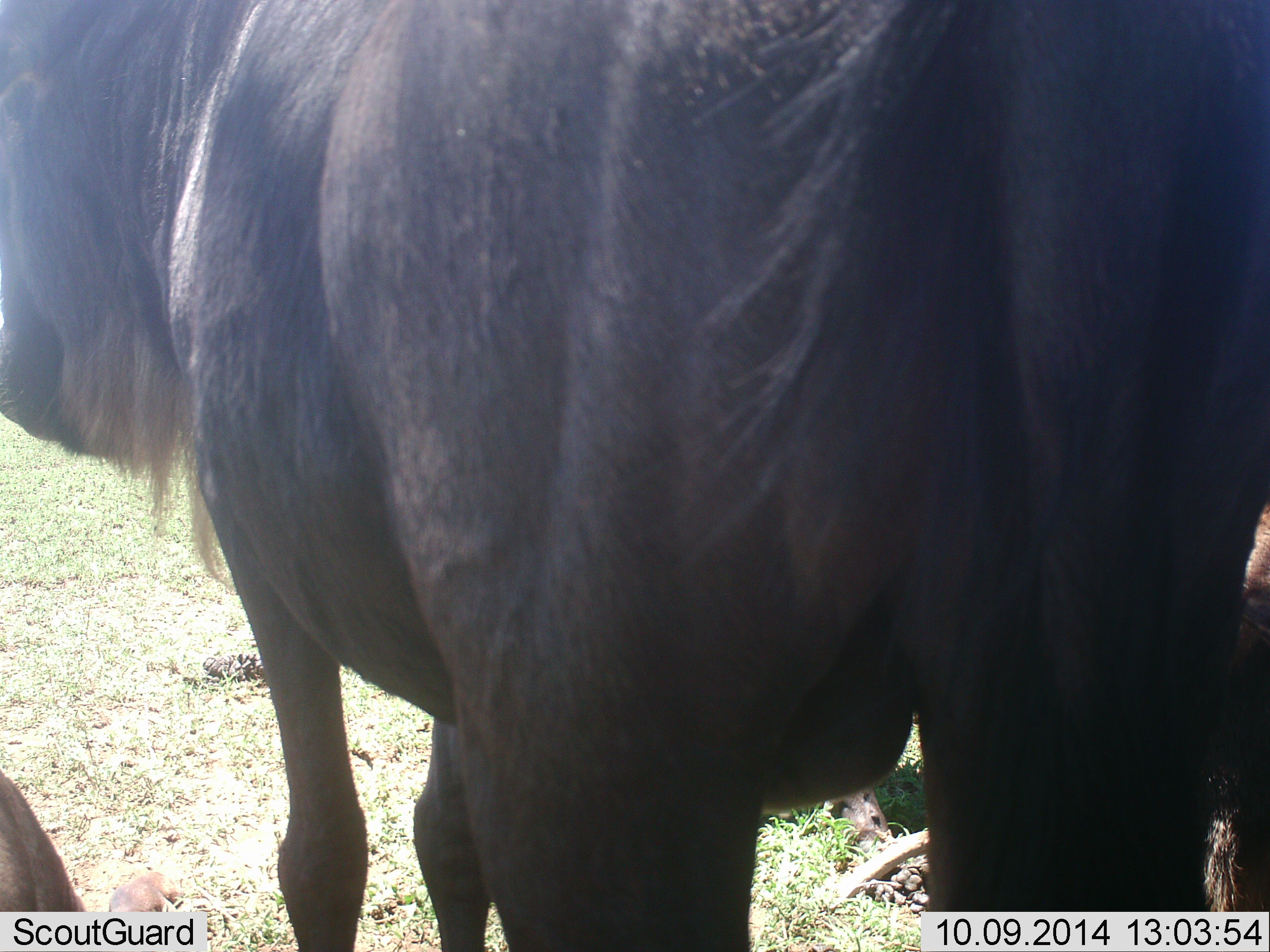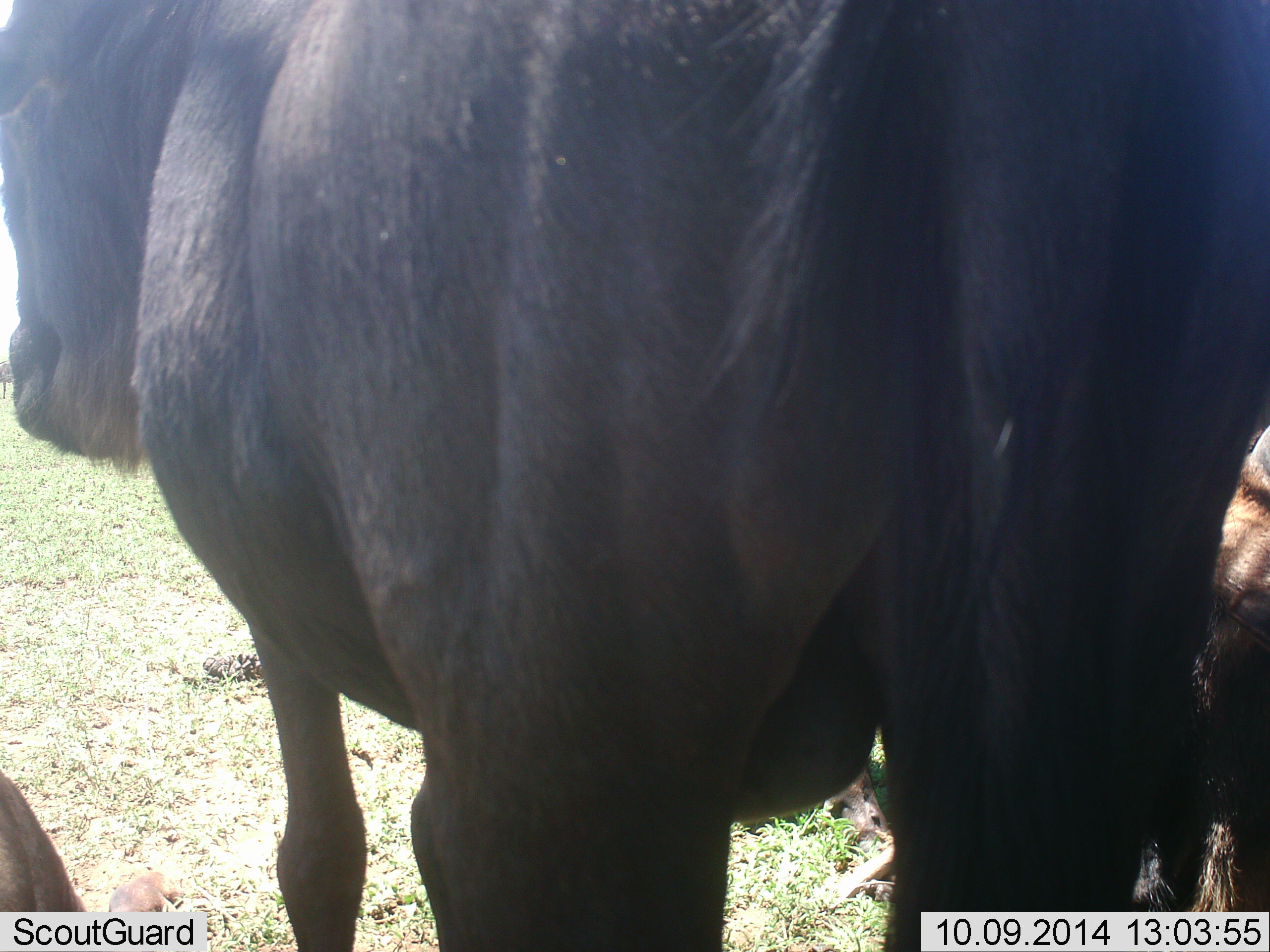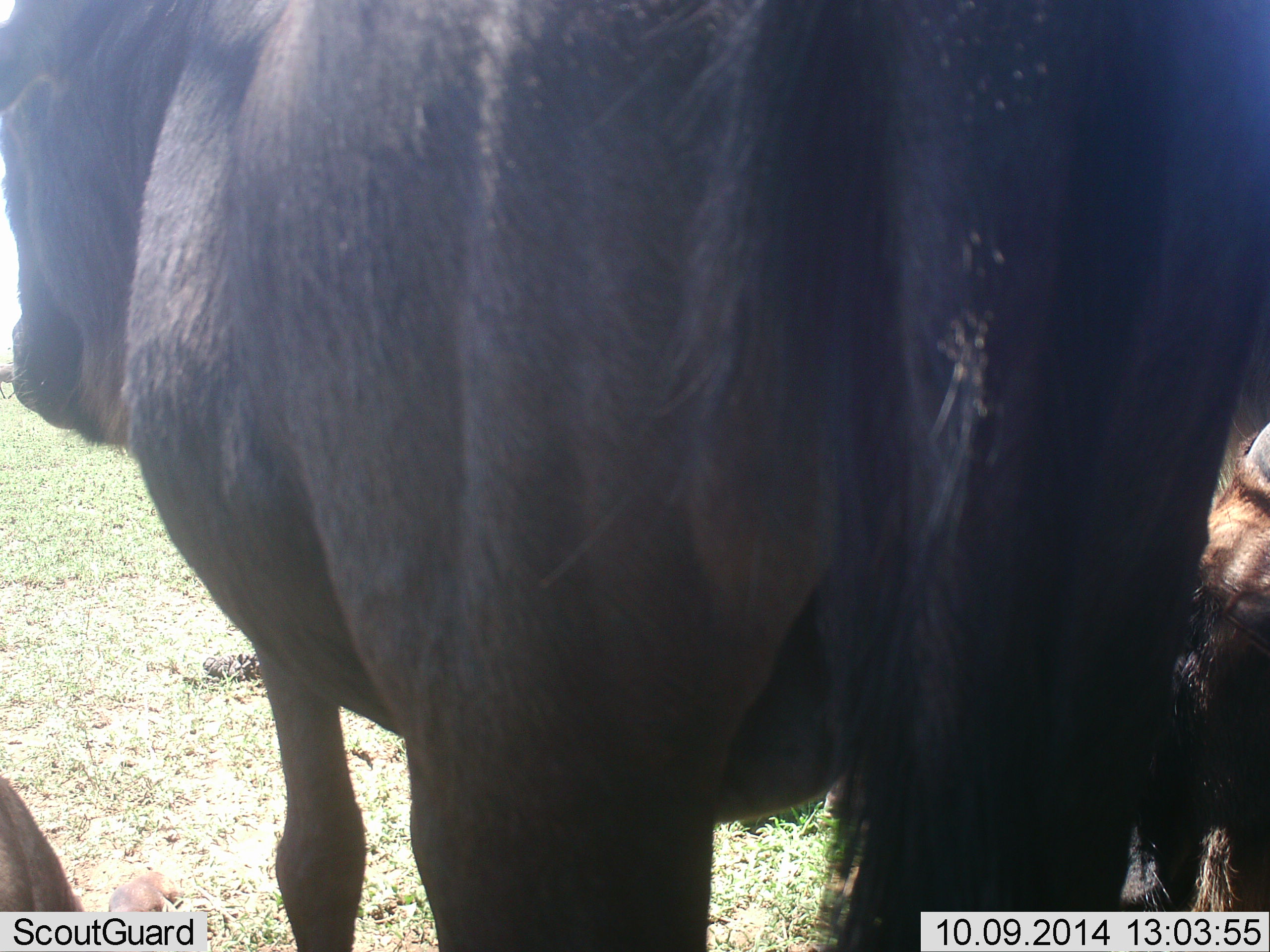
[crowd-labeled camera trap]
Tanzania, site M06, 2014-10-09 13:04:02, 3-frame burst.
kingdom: Animalia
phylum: Chordata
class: Mammalia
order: Artiodactyla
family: Bovidae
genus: Connochaetes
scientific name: Connochaetes taurinus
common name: blue wildebeest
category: wildebeest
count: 3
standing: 90%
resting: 50%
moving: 10%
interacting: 0%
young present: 0%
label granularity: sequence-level